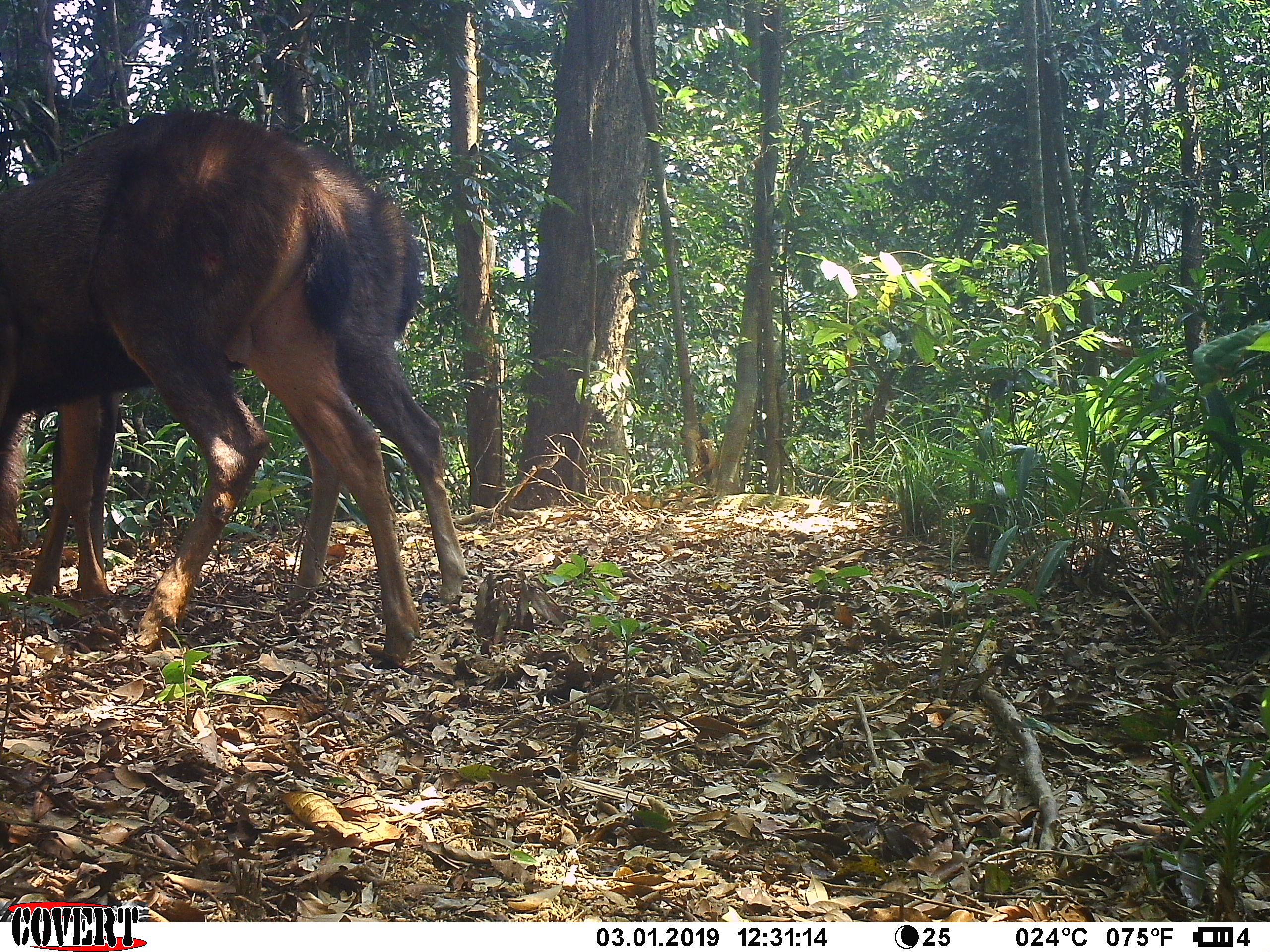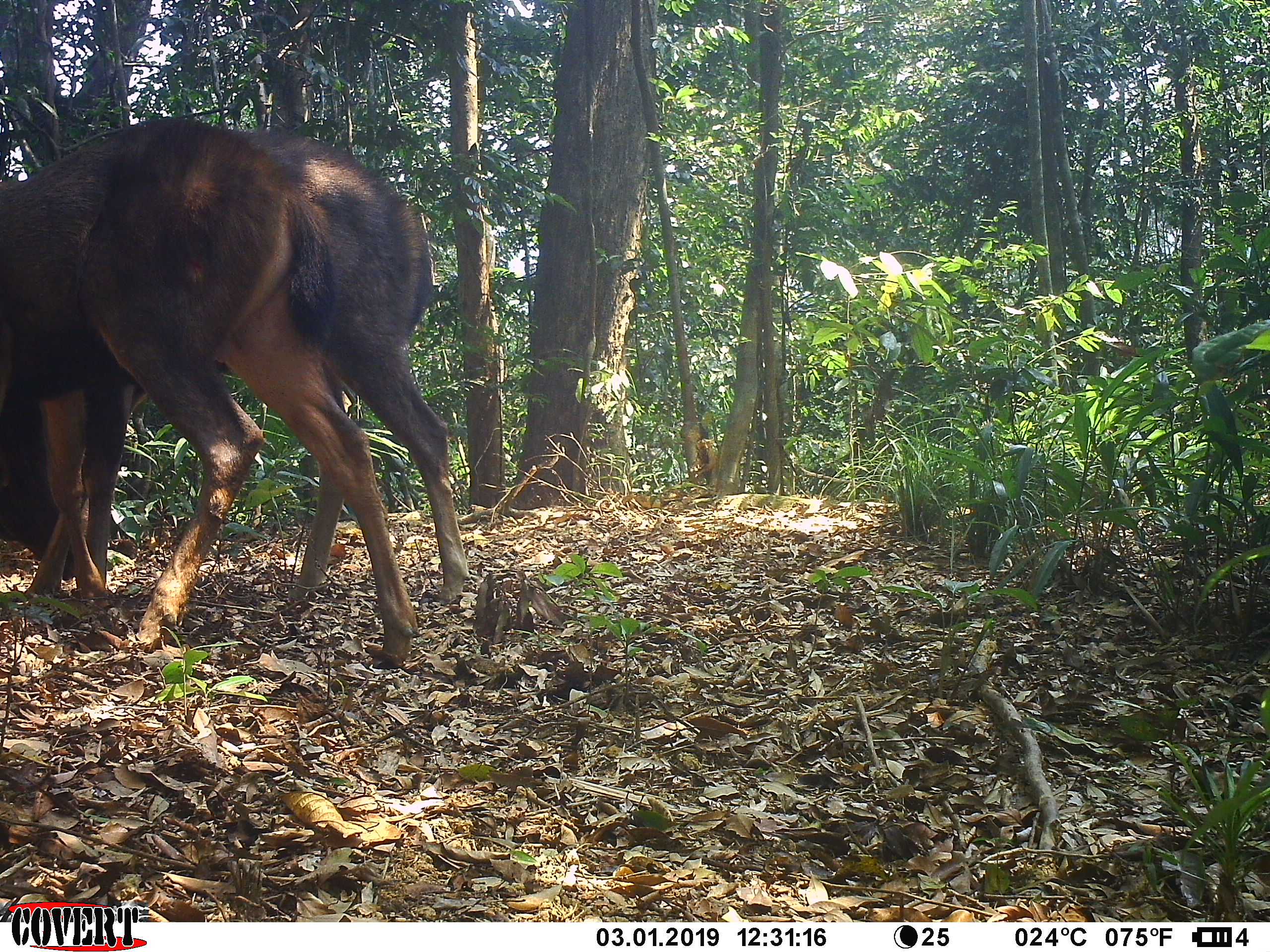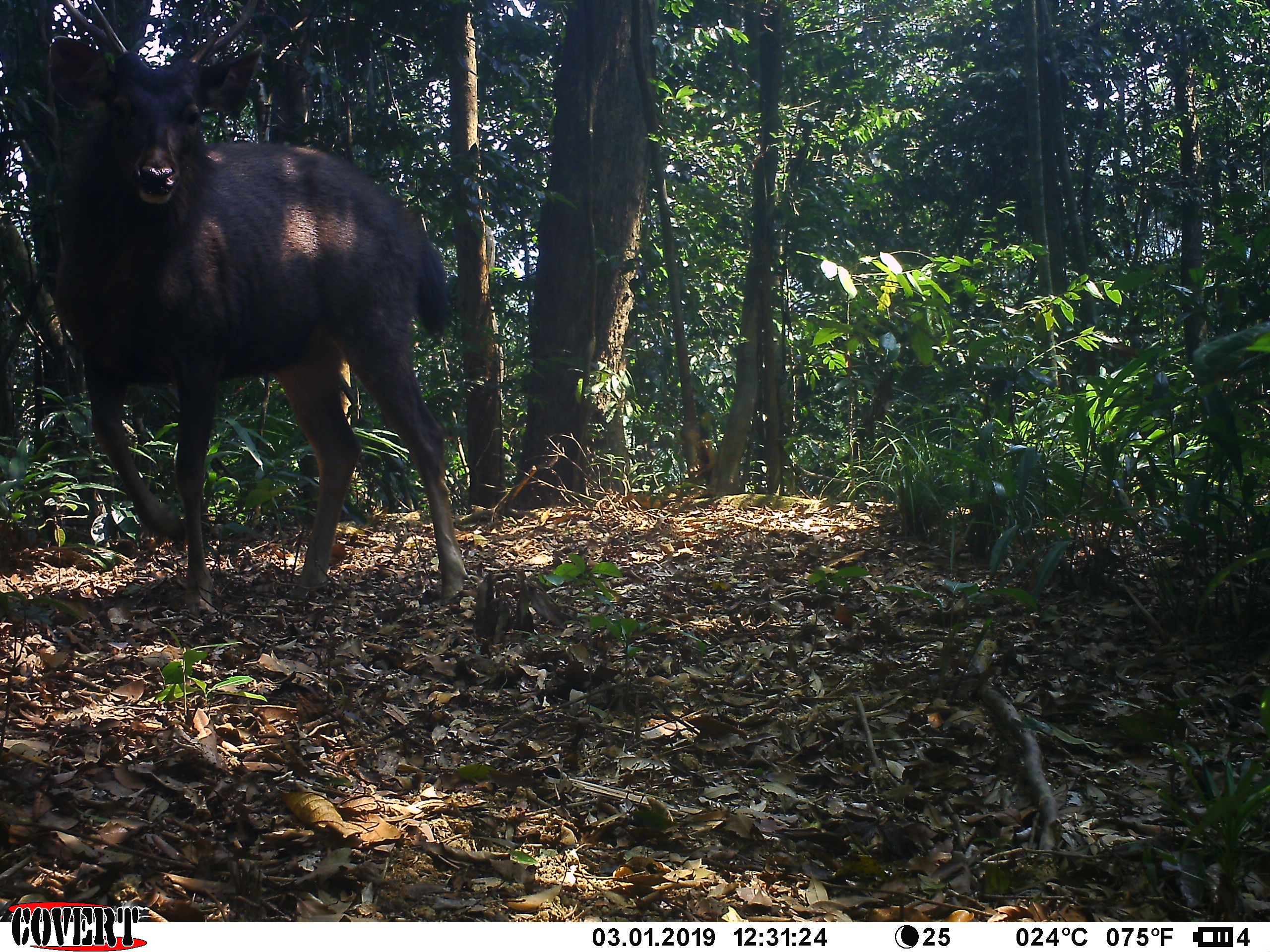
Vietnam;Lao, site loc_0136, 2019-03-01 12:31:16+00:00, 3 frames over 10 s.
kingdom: Animalia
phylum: Chordata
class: Mammalia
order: Artiodactyla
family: Cervidae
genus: Rusa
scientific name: Rusa unicolor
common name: sambar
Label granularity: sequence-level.